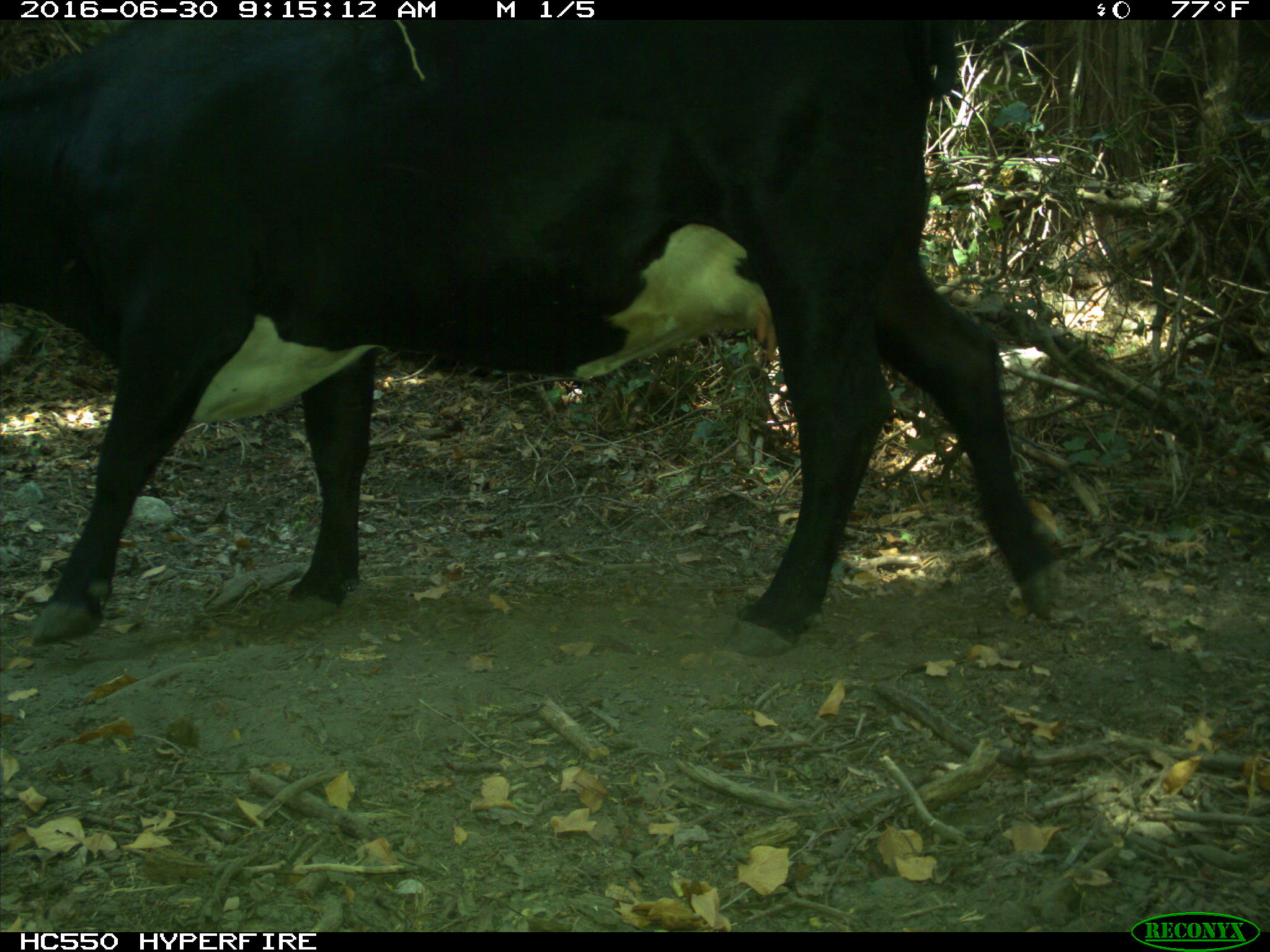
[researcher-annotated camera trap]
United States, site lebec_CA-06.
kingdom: Animalia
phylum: Chordata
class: Mammalia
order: Artiodactyla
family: Bovidae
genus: Bos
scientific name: Bos taurus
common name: domestic cow